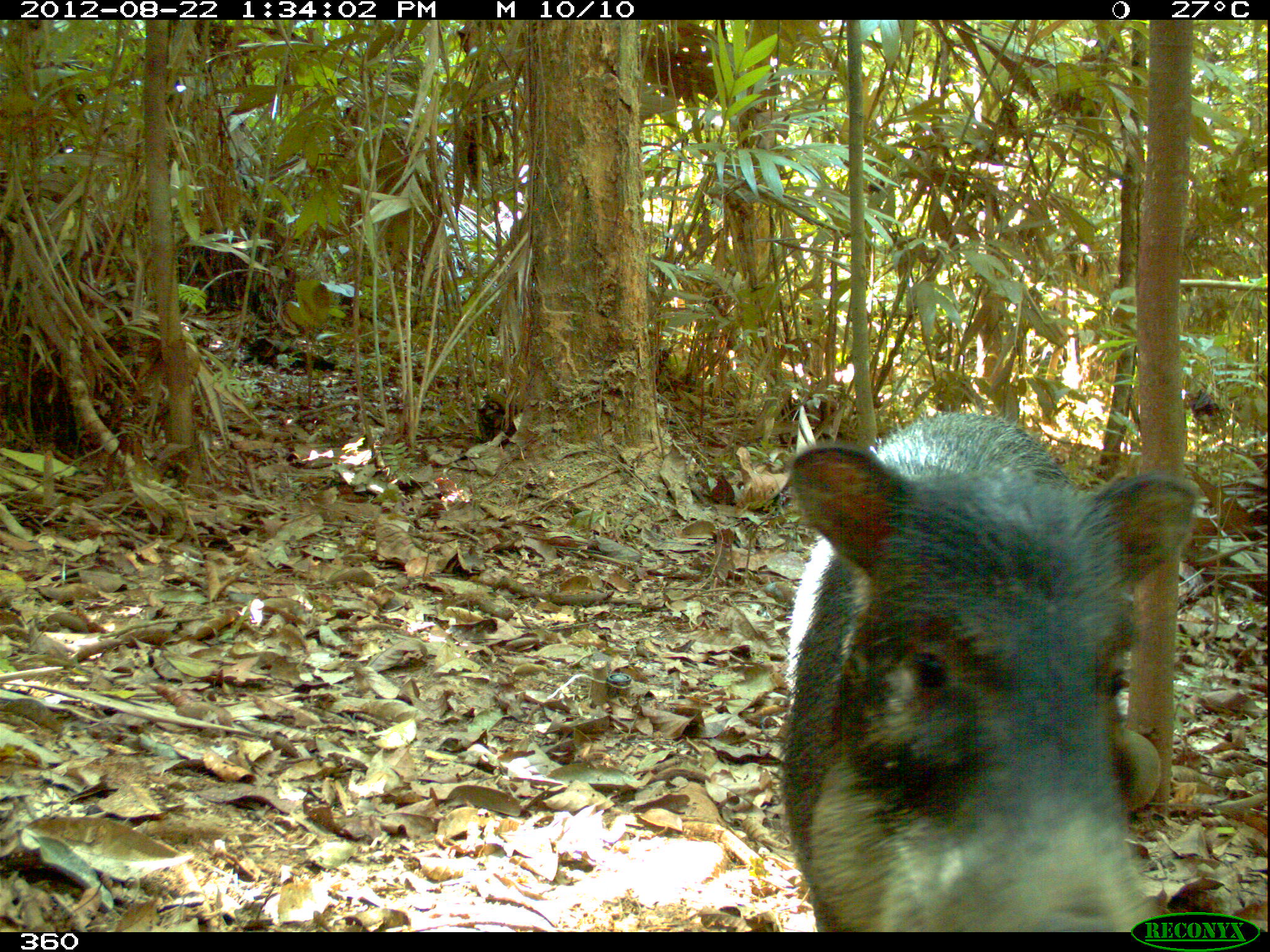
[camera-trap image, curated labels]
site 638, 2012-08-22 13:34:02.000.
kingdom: Animalia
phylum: Chordata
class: Mammalia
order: Artiodactyla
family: Tayassuidae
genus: Tayassu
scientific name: Tayassu pecari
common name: white-lipped peccary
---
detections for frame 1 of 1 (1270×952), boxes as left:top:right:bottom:
tayassu pecari: 777:404:1199:928